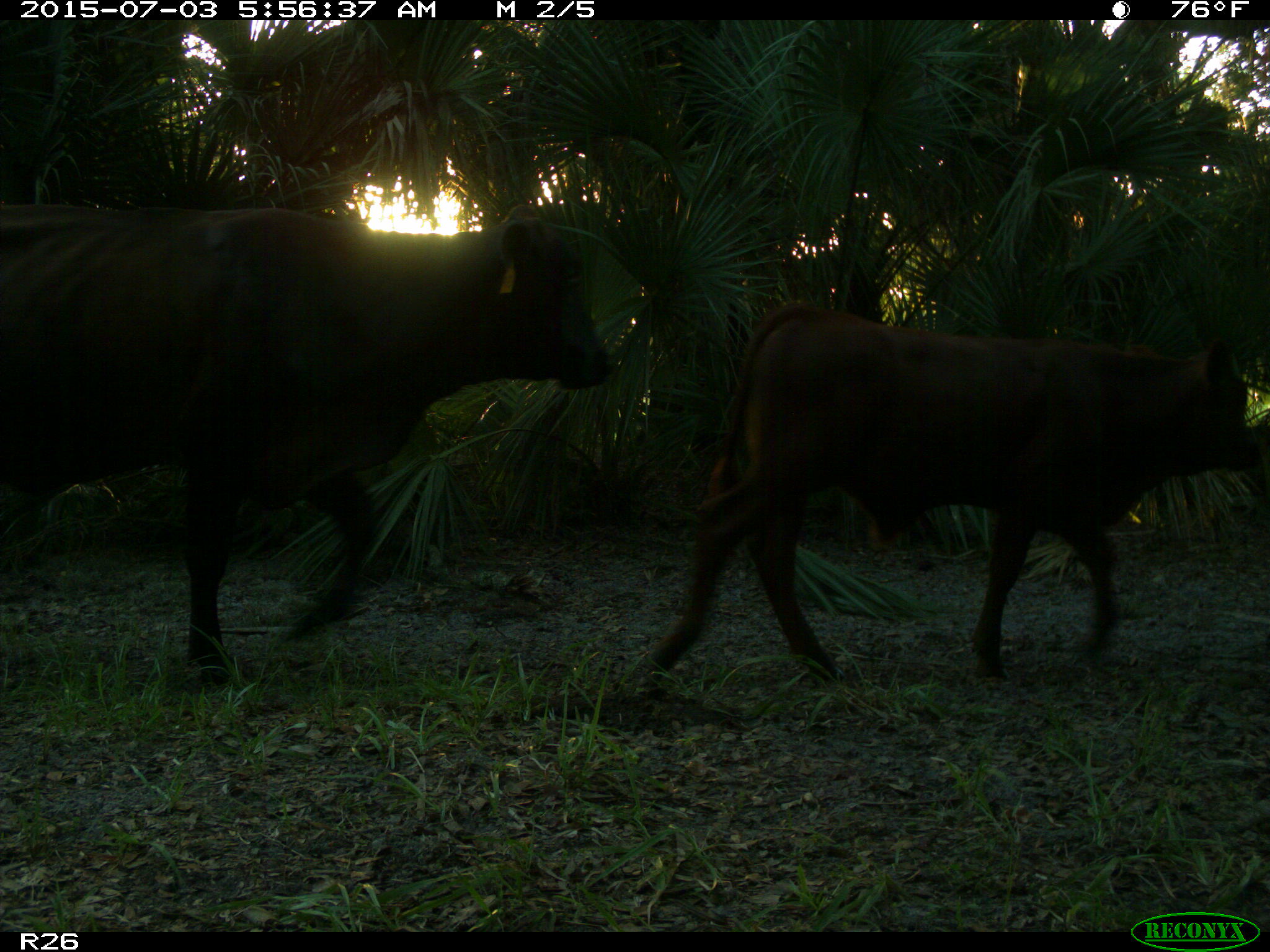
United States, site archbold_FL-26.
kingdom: Animalia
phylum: Chordata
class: Mammalia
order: Artiodactyla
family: Bovidae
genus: Bos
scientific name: Bos taurus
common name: domestic cow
Bos taurus (domestic cow).